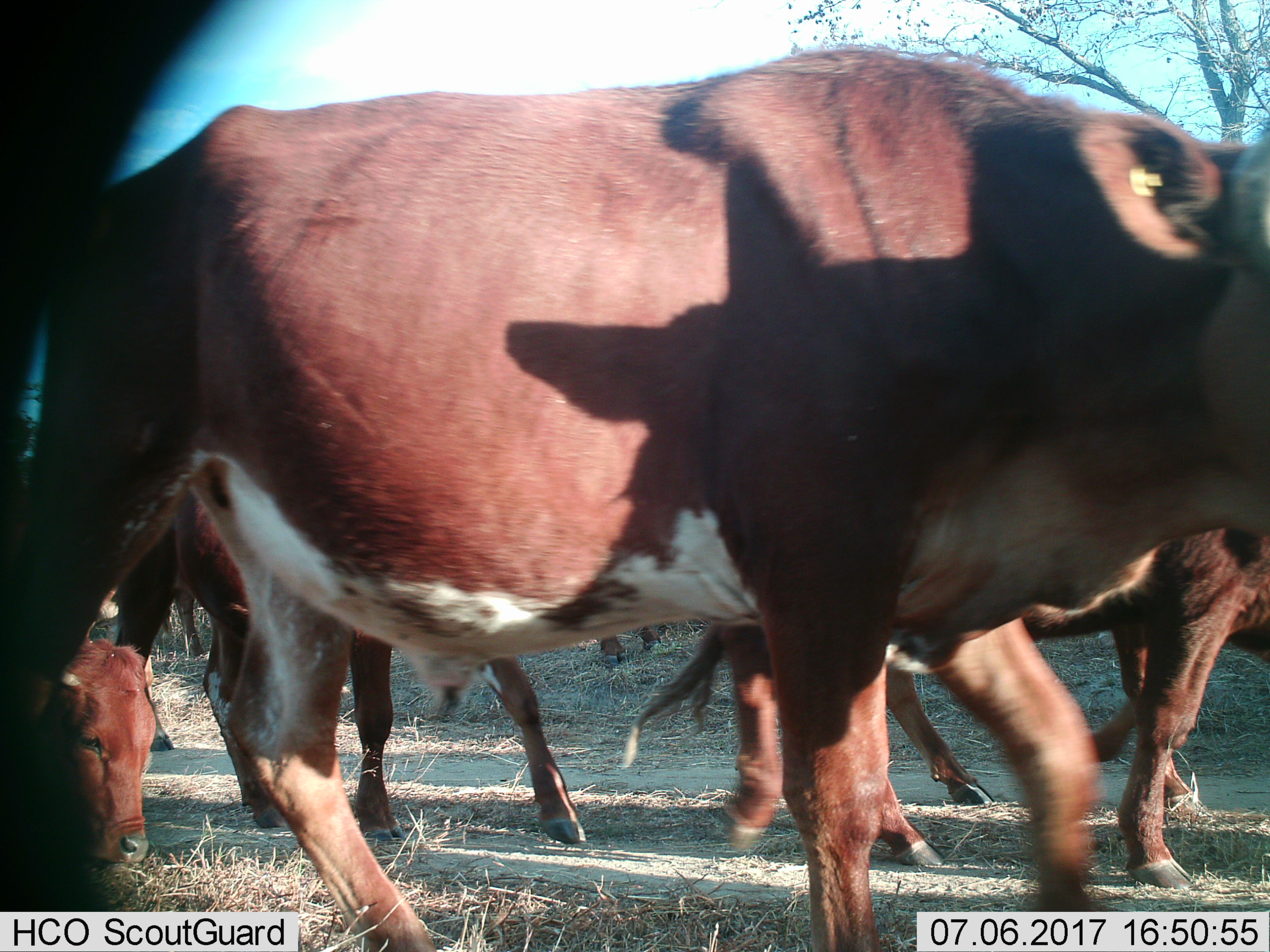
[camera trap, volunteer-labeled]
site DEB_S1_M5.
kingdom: Animalia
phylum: Chordata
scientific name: Vertebrata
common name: domestic animal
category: domesticanimal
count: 7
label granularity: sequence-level